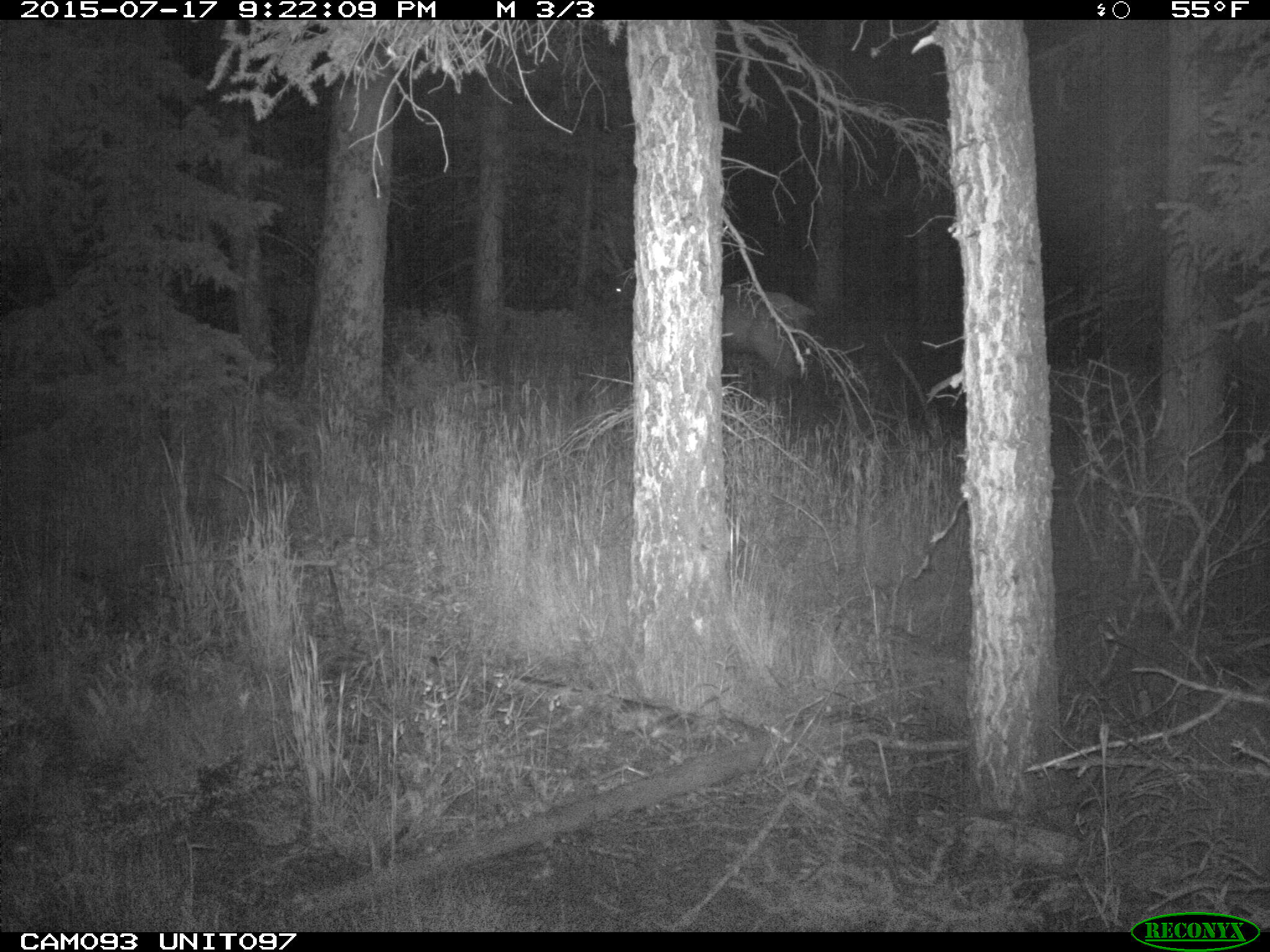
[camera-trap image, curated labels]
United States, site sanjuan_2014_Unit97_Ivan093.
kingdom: Animalia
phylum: Chordata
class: Mammalia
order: Artiodactyla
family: Cervidae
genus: Cervus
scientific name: Cervus elaphus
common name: red deer